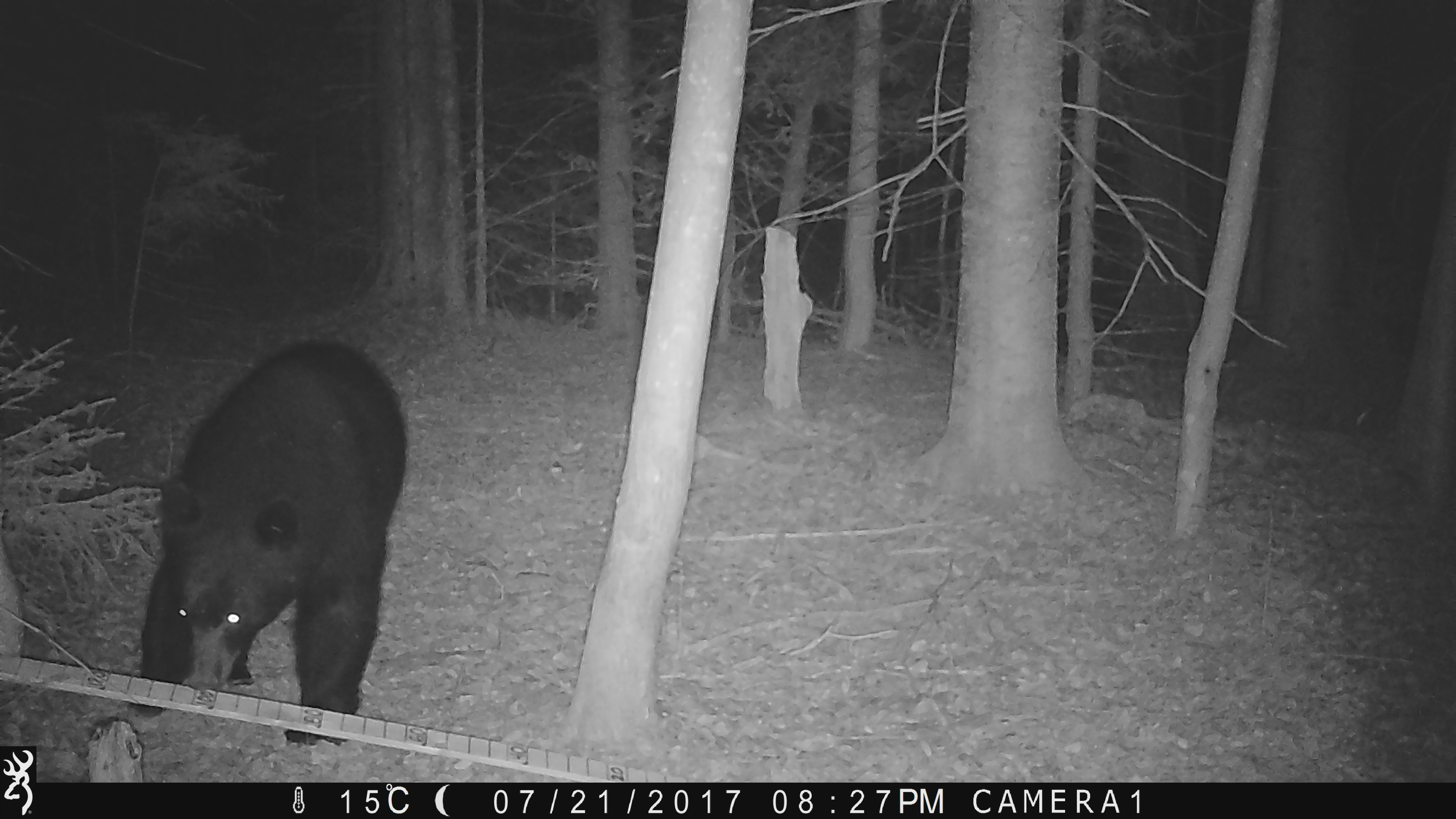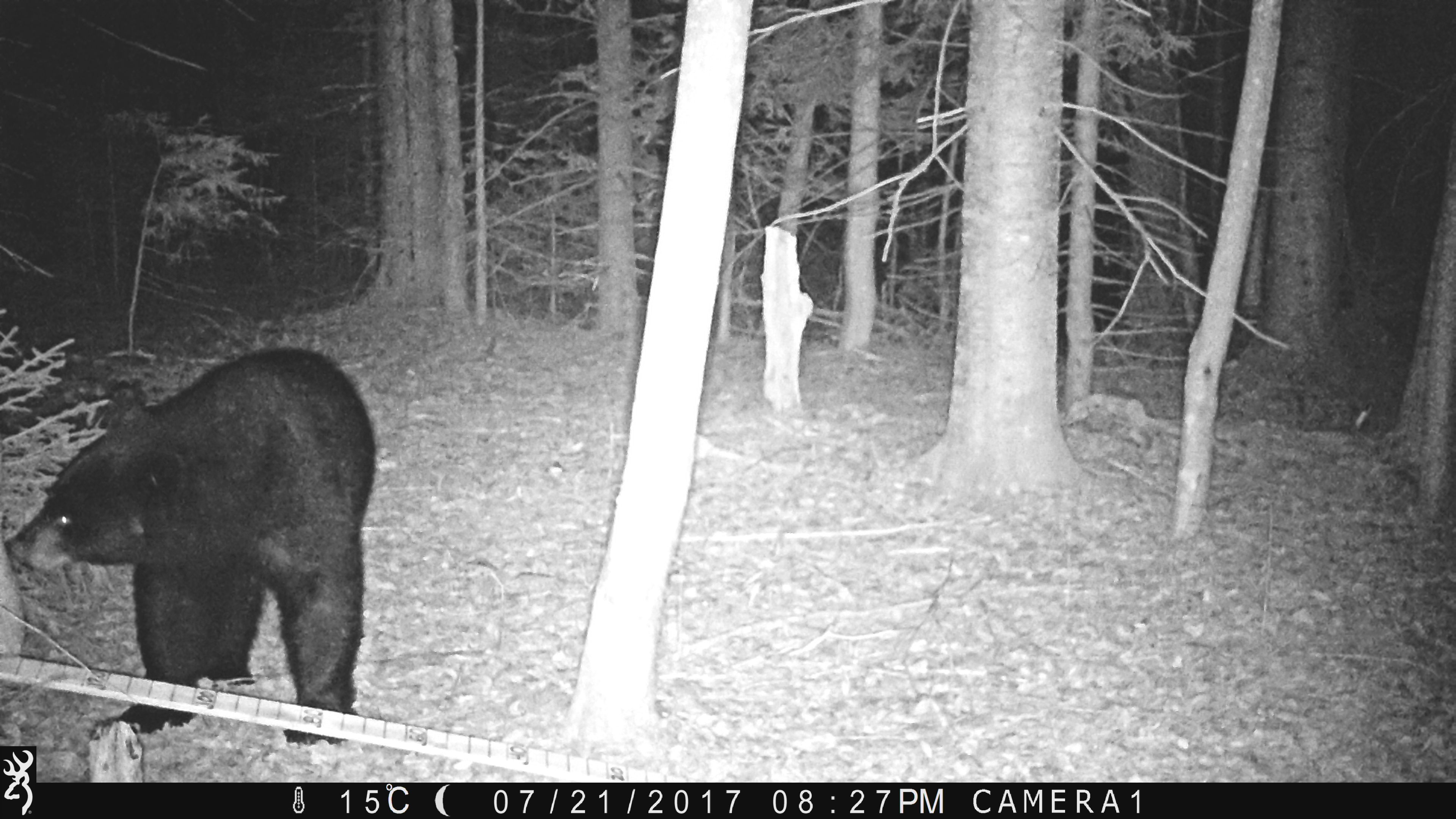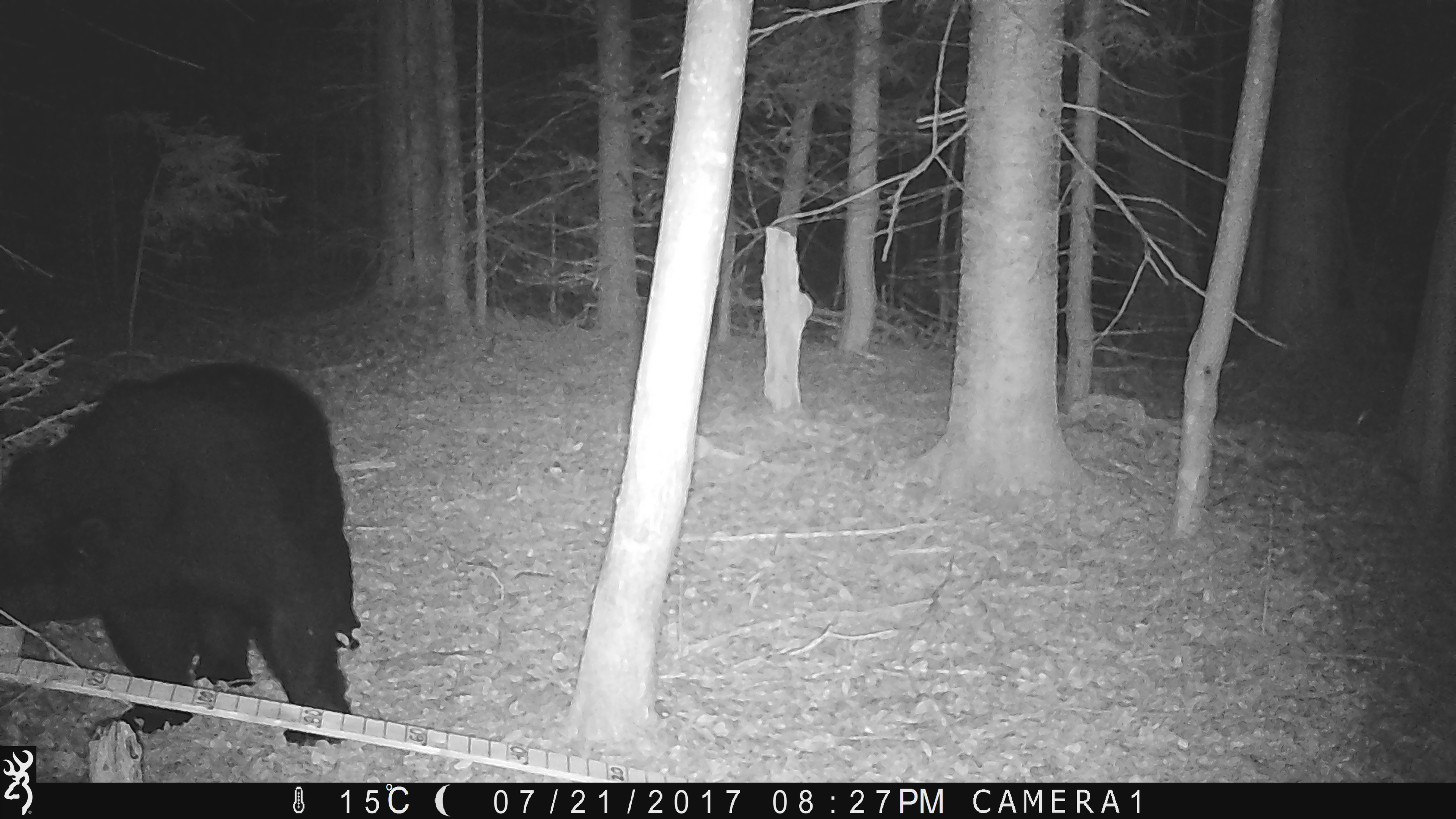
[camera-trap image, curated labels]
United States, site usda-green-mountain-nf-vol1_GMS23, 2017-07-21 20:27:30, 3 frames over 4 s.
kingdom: Animalia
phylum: Chordata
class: Mammalia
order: Carnivora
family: Ursidae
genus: Ursus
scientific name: Ursus americanus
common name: black bear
Black bear (Ursus americanus).